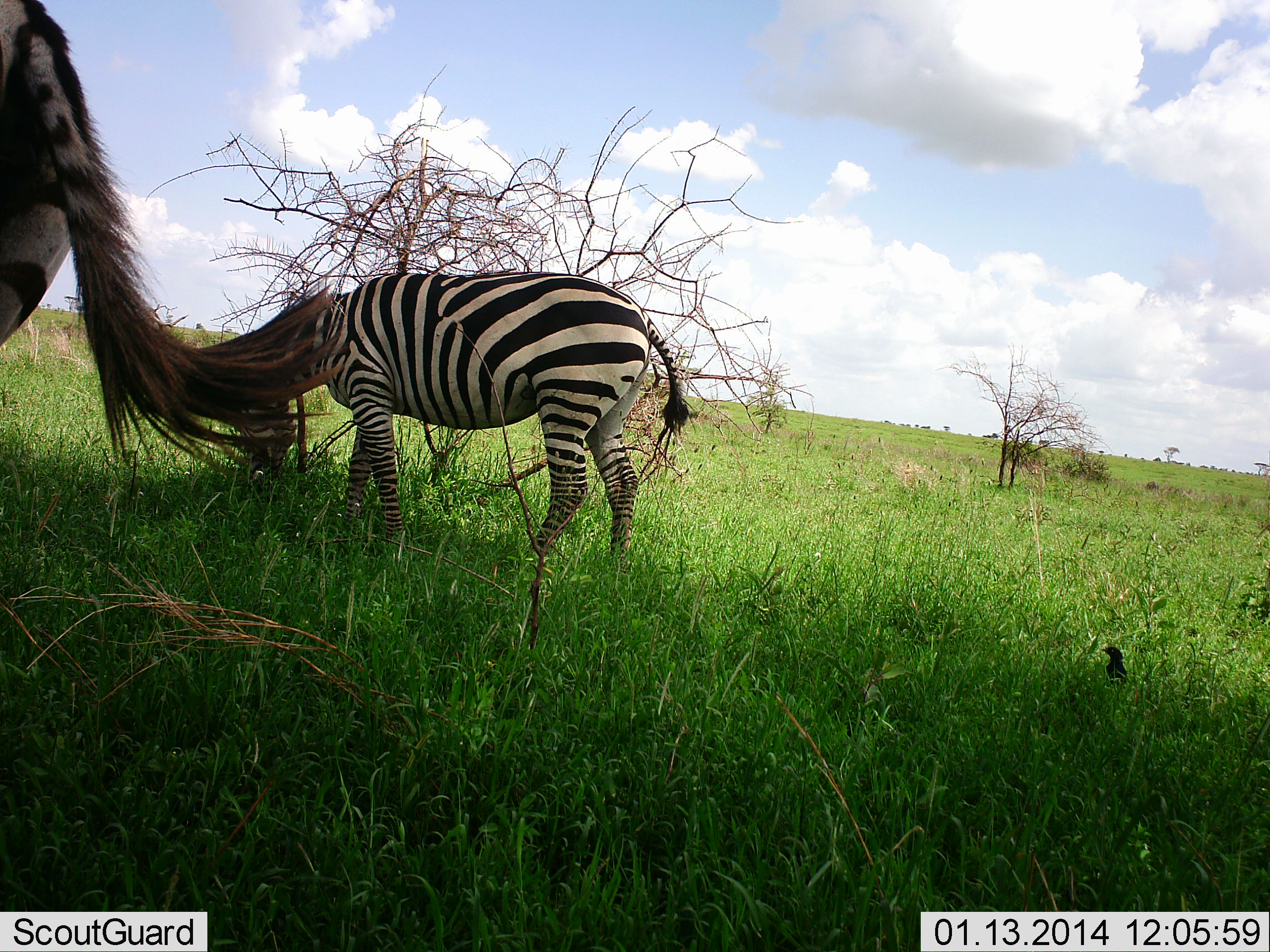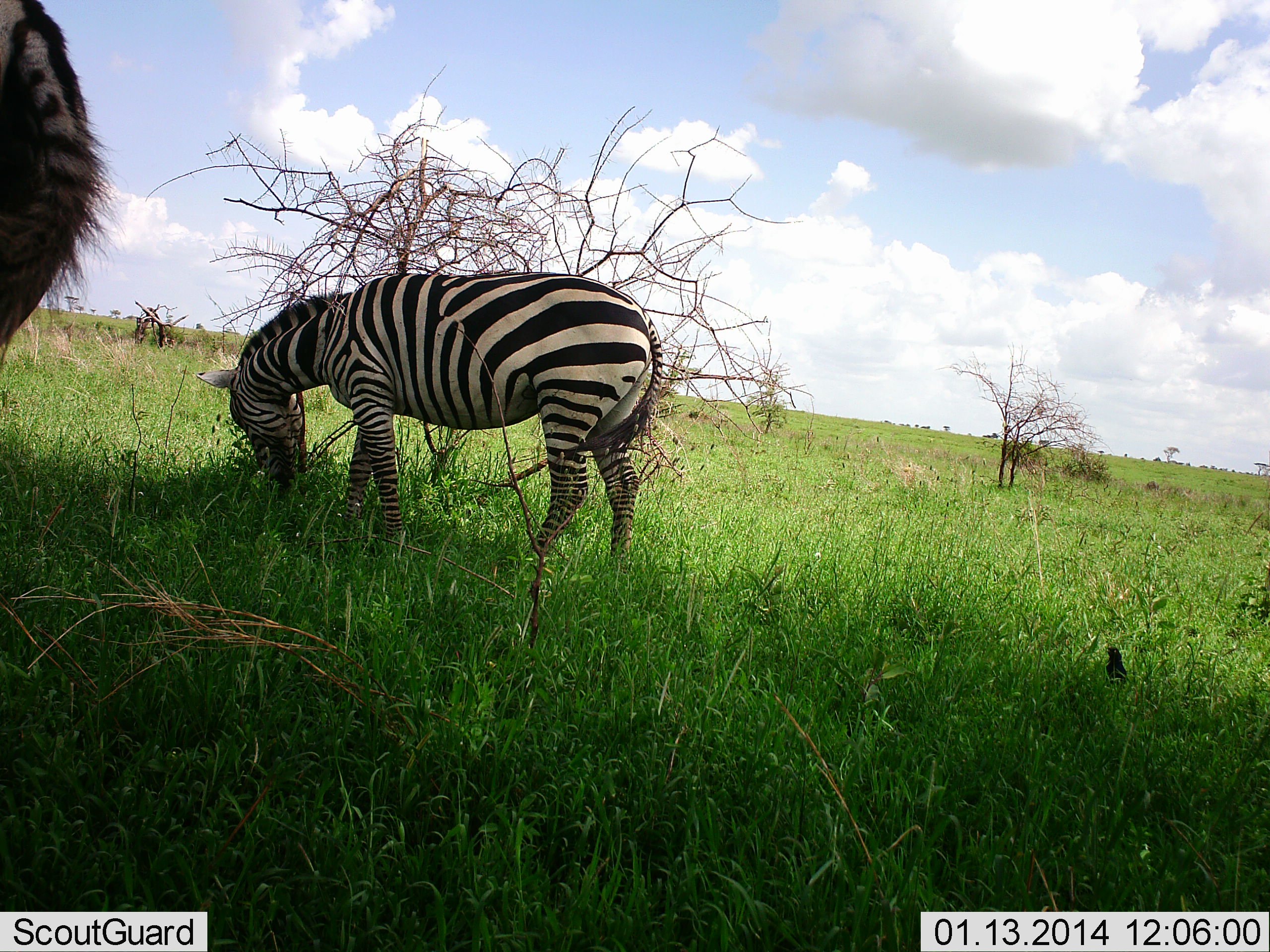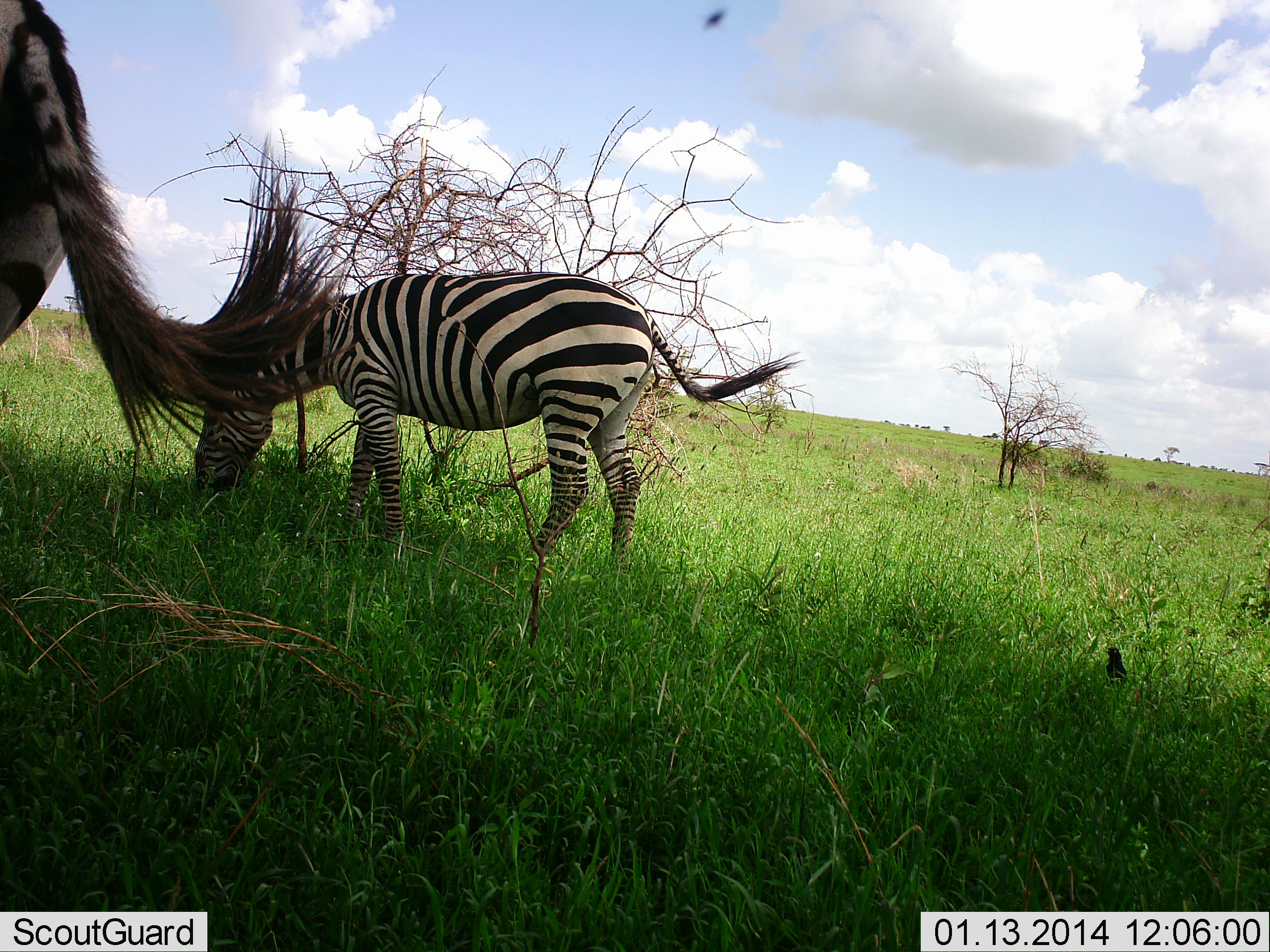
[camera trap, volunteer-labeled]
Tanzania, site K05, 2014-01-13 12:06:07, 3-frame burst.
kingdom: Animalia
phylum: Chordata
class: Mammalia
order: Perissodactyla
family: Equidae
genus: Equus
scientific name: Equus quagga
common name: plains zebra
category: zebra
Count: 2.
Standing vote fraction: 42%.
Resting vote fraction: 0%.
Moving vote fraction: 3%.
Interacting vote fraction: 3%.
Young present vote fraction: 0%.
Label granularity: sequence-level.